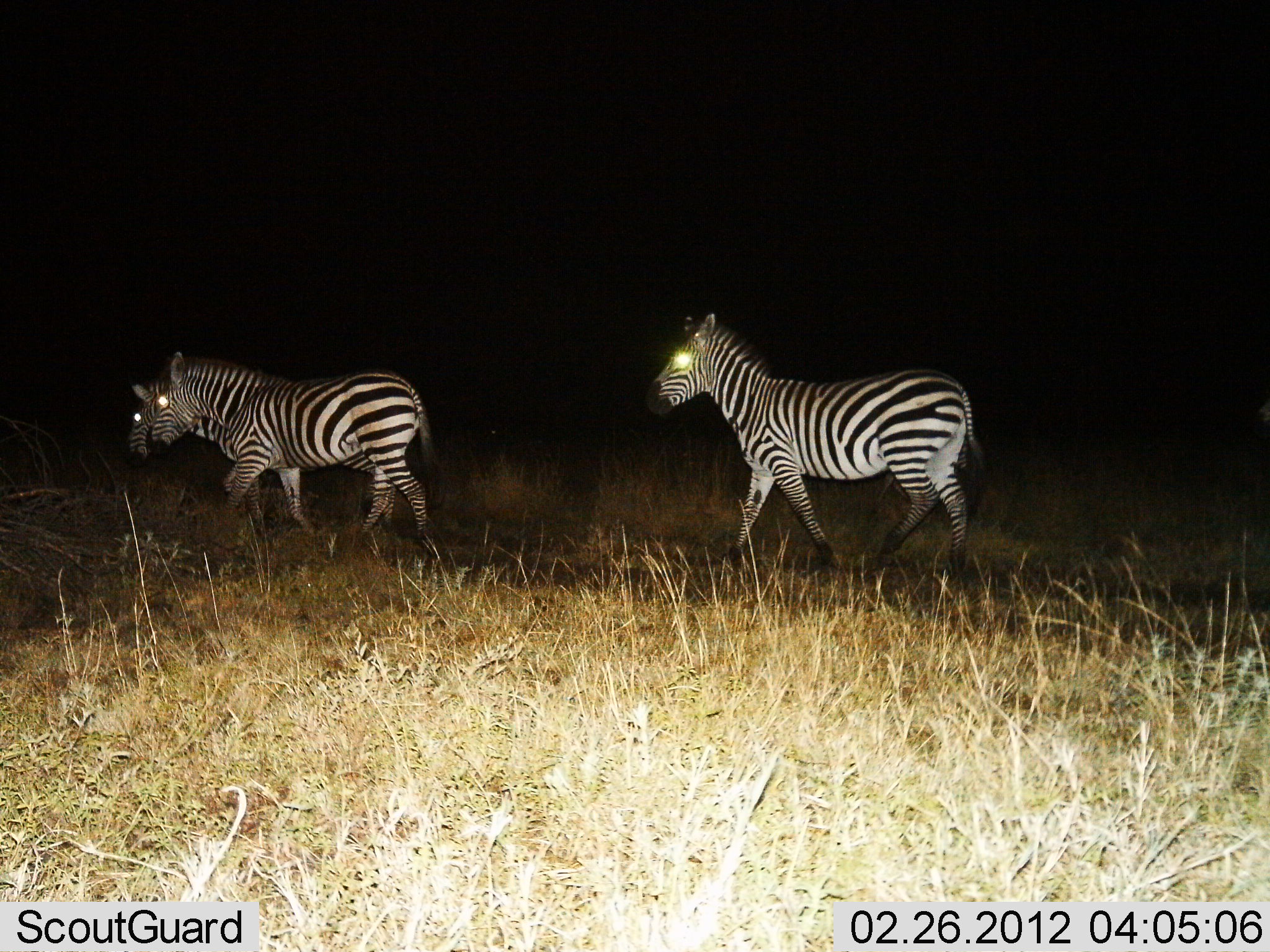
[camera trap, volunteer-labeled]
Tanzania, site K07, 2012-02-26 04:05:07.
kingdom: Animalia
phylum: Chordata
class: Mammalia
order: Perissodactyla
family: Equidae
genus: Equus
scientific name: Equus quagga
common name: plains zebra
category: zebra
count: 3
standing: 17%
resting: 0%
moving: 88%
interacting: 0%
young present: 0%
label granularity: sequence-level